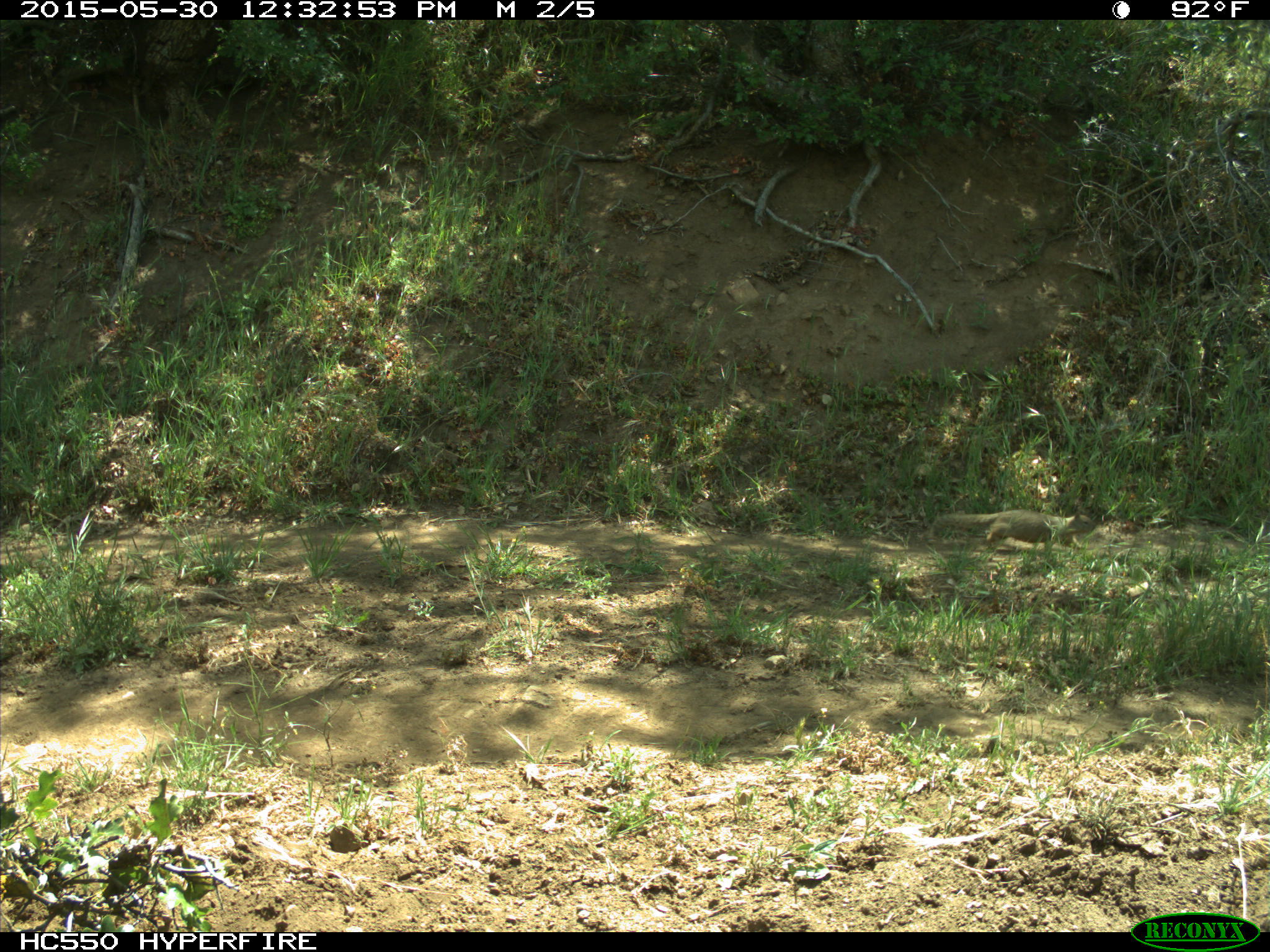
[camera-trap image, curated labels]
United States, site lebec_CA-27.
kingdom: Animalia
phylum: Chordata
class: Mammalia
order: Rodentia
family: Sciuridae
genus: Otospermophilus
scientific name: Otospermophilus beecheyi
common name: california ground squirrel